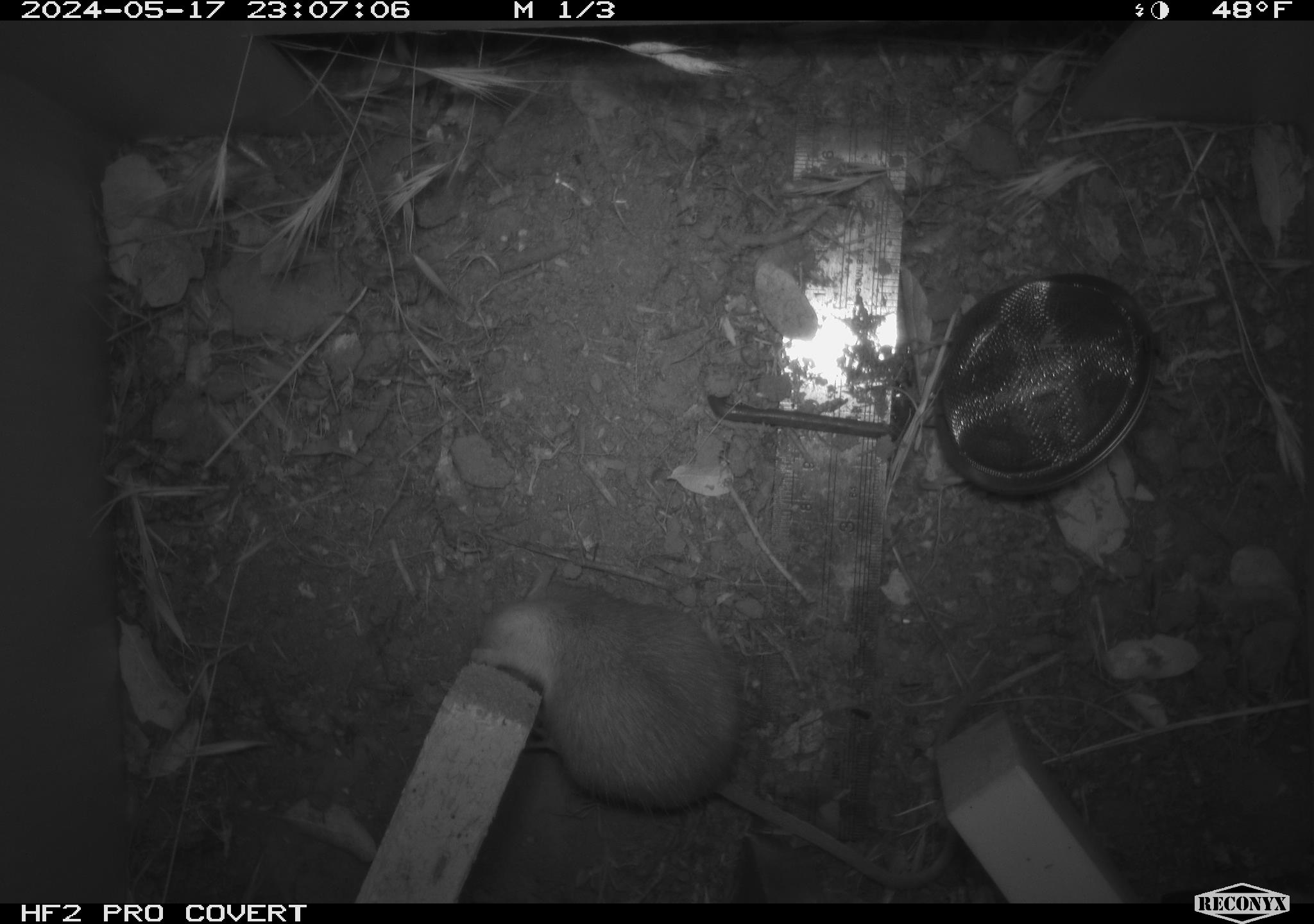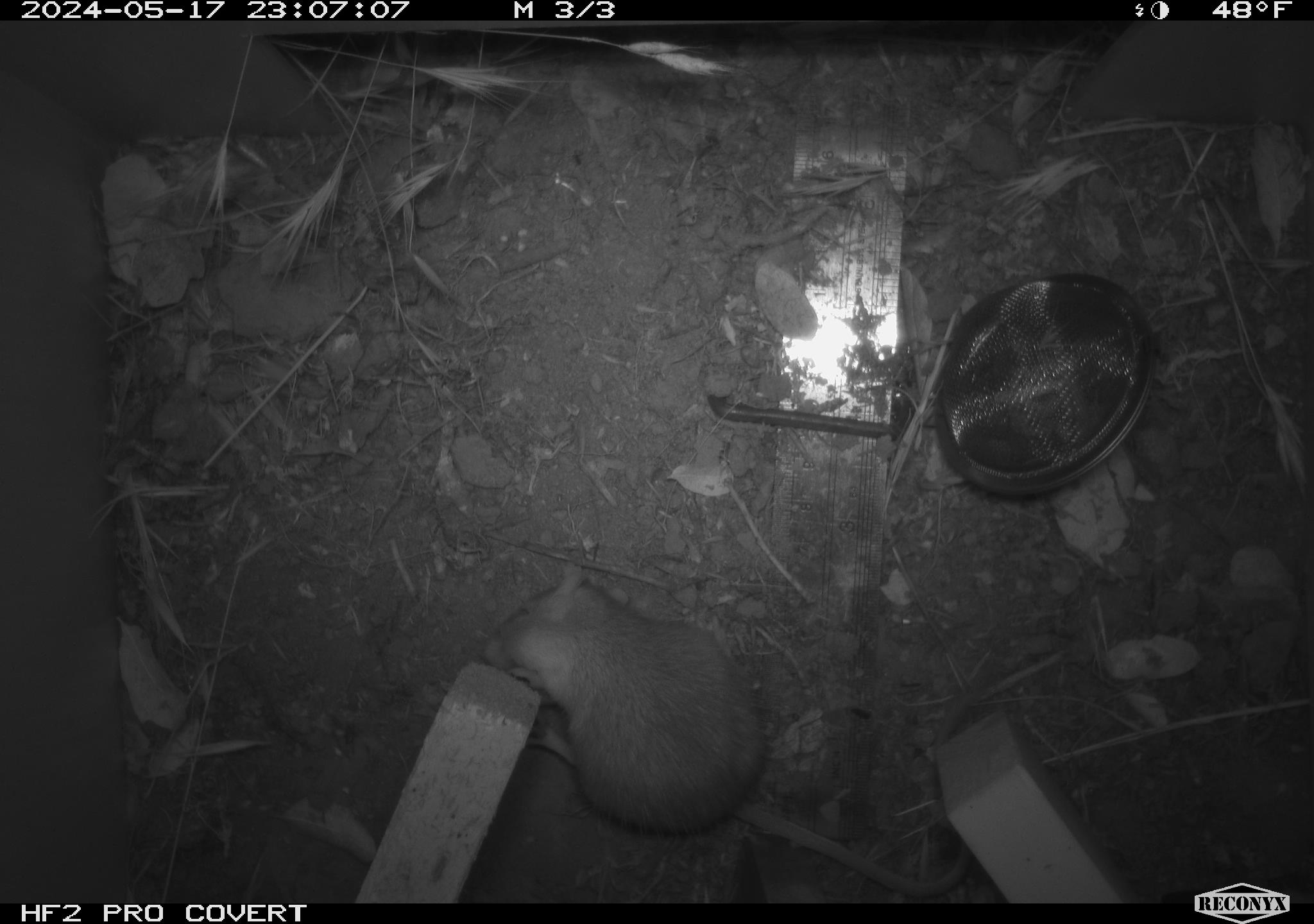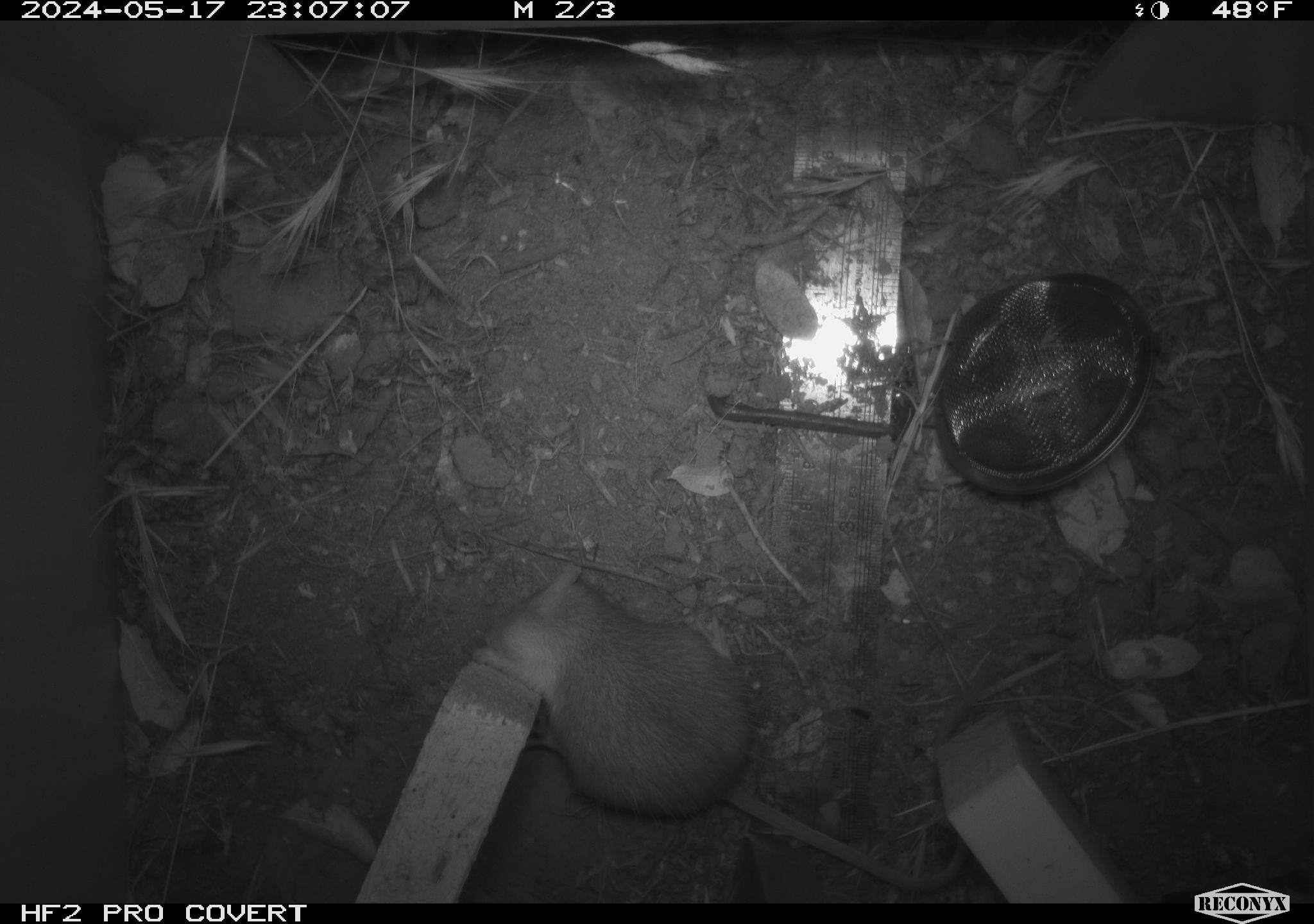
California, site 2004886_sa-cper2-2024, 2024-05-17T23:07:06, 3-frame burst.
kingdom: Animalia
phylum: Chordata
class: Mammalia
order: Rodentia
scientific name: Rodentia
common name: rodent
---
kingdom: Animalia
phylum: Chordata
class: Mammalia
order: Rodentia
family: Heteromyidae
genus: Dipodomys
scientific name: Dipodomys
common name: kangaroo rats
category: dipodomys species